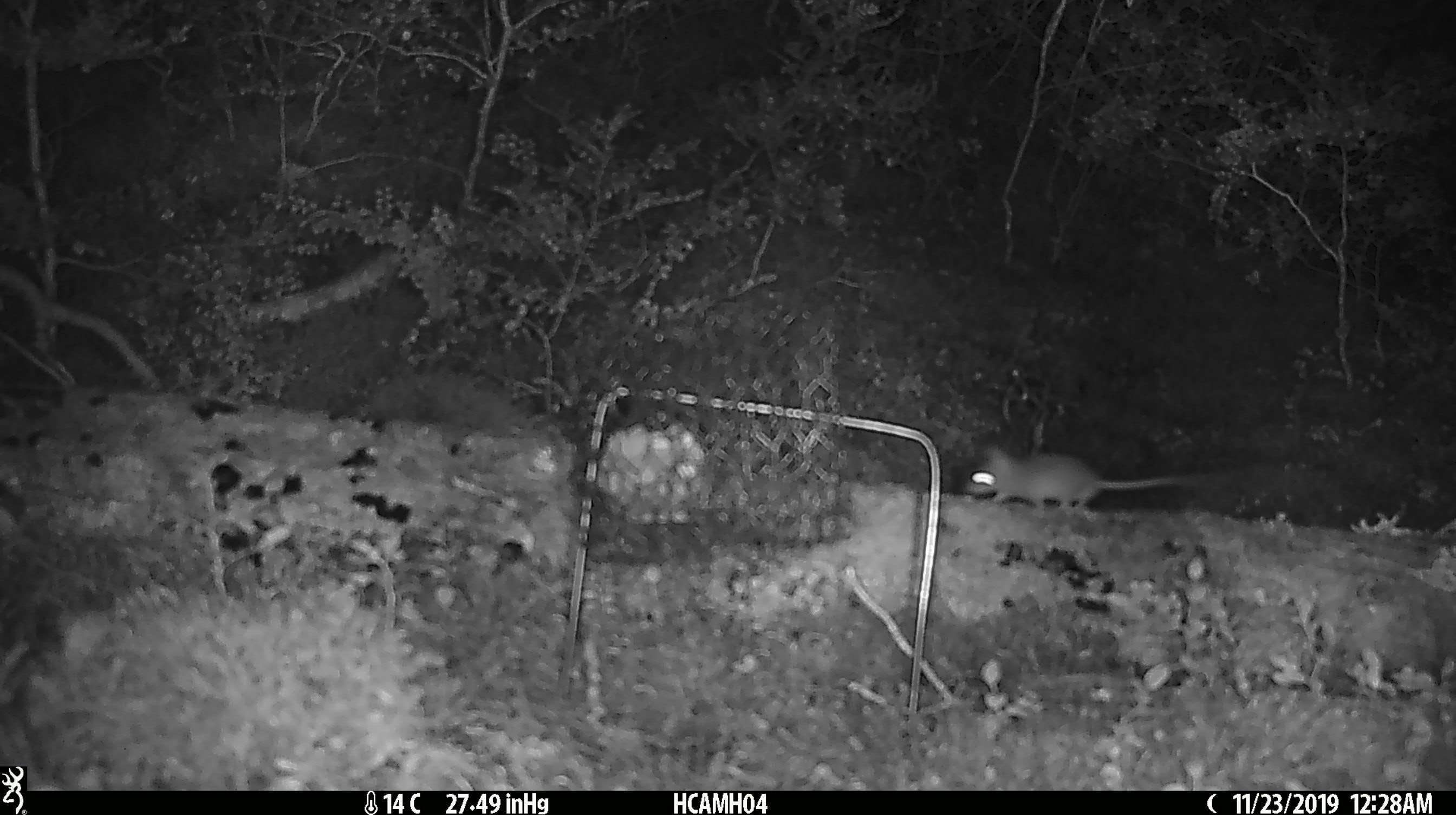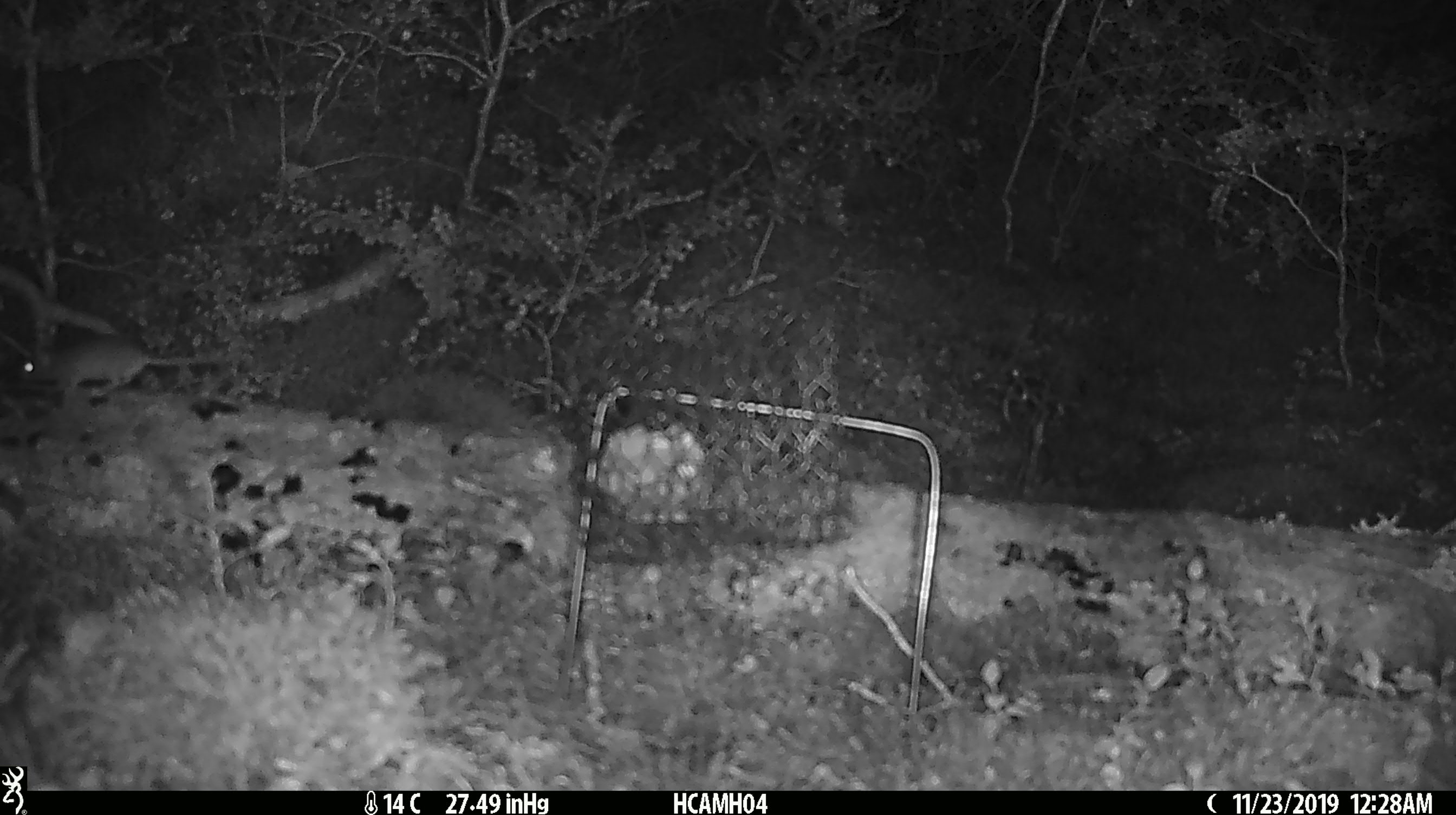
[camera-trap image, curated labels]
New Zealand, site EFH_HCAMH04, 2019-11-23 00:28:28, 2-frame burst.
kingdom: Animalia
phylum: Chordata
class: Mammalia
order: Rodentia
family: Muridae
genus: Mus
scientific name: Mus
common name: mouse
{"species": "mouse (Mus)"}